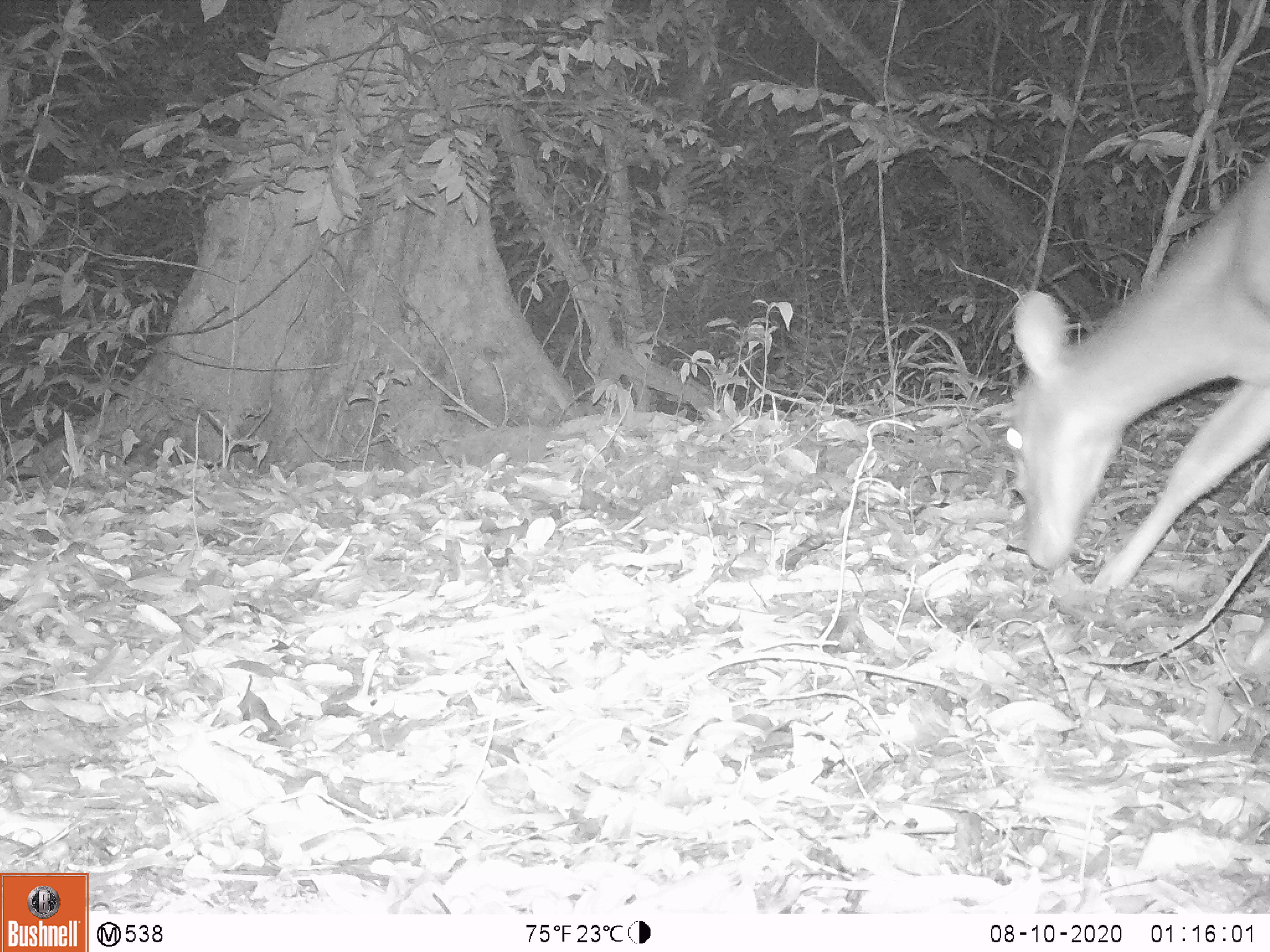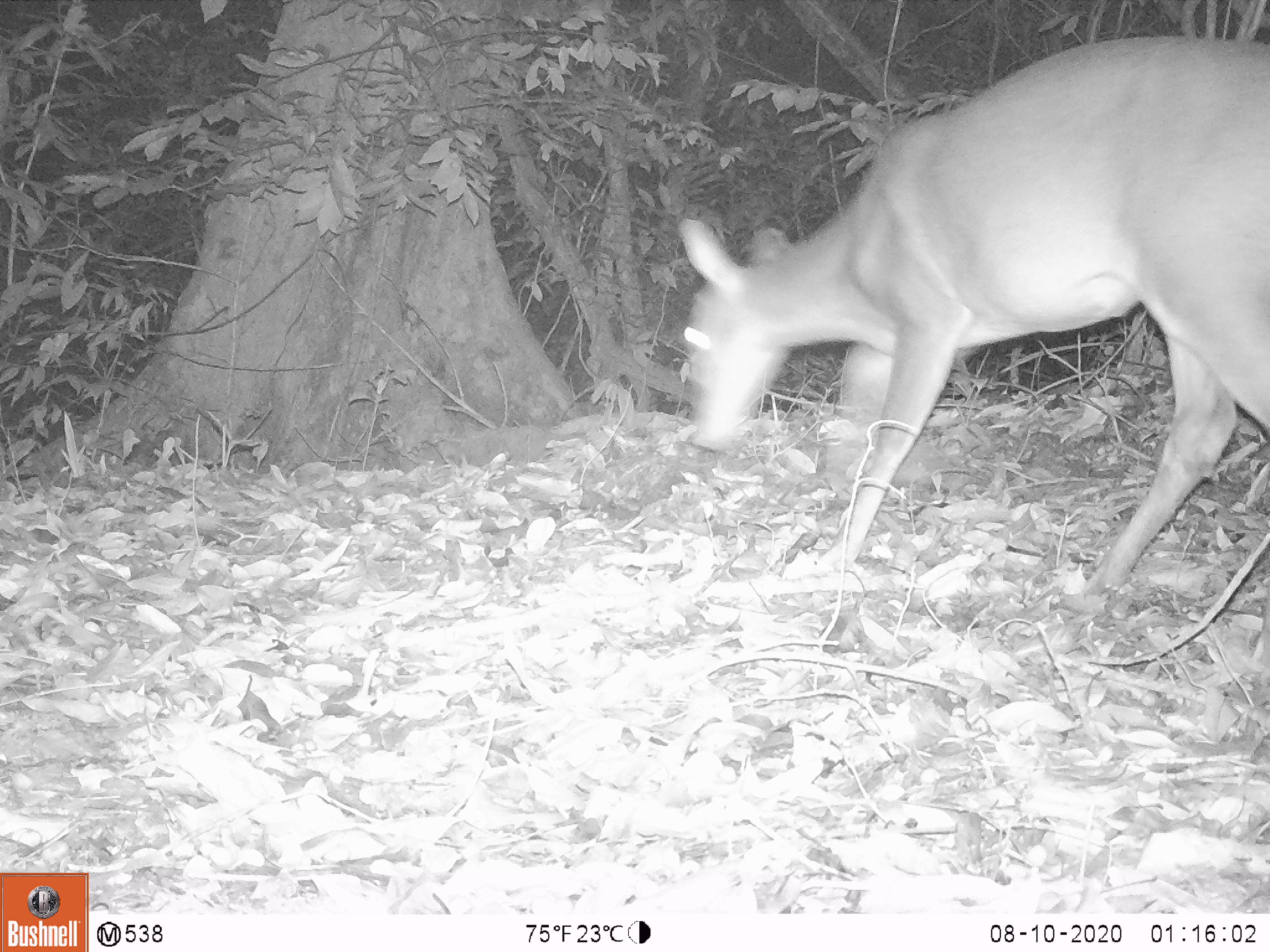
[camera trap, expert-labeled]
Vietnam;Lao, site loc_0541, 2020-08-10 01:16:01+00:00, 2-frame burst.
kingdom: Animalia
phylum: Chordata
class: Mammalia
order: Artiodactyla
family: Cervidae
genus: Muntiacus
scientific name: Muntiacus vuquangensis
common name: large-antlered muntjac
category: large antlered muntjac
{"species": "large antlered muntjac (large-antlered muntjac) (Muntiacus vuquangensis)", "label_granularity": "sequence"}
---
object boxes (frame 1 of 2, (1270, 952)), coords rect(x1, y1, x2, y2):
large antlered muntjac: rect(1004, 145, 1267, 593)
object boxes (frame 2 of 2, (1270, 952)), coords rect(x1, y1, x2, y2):
large antlered muntjac: rect(677, 32, 1267, 599)